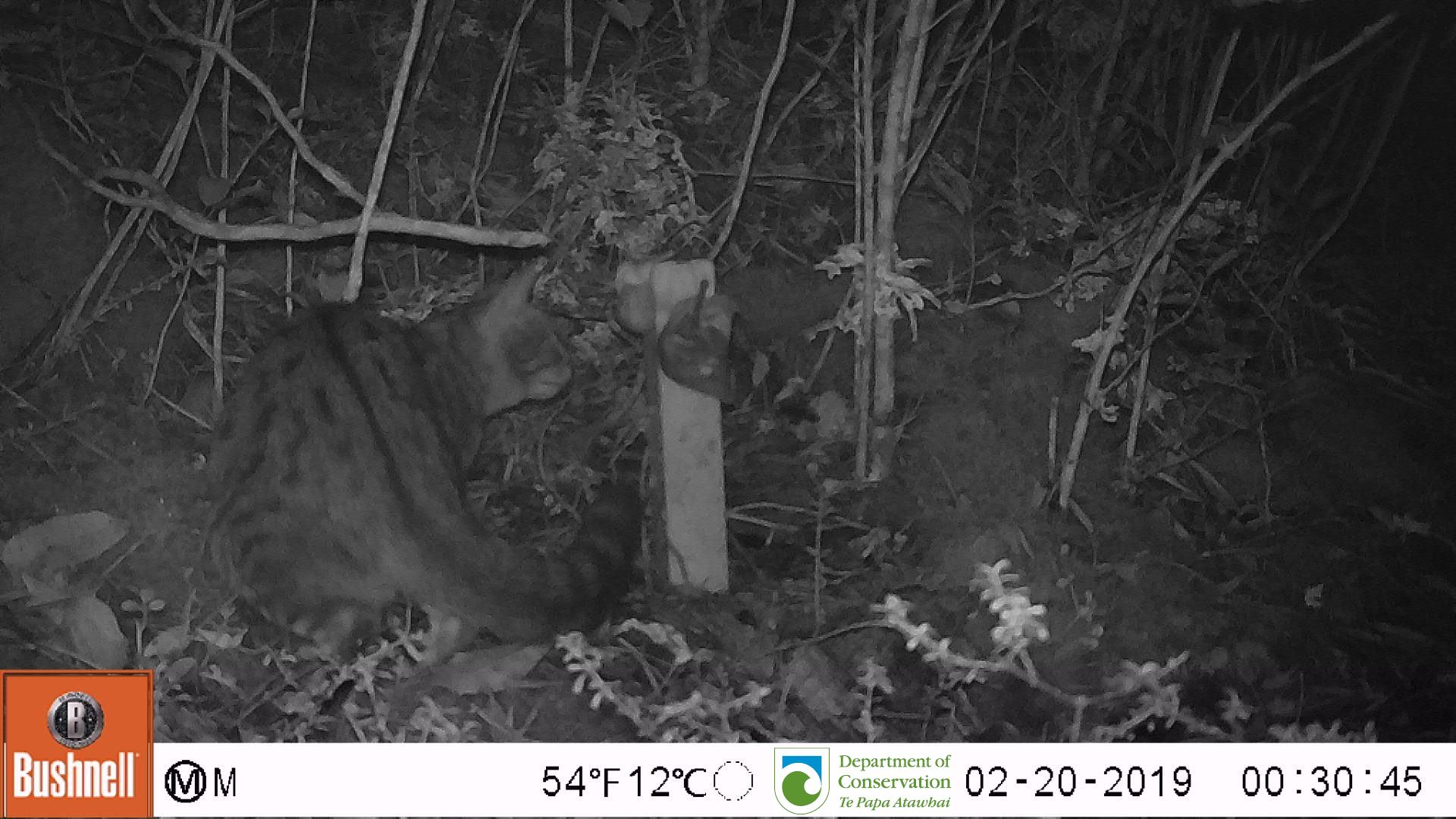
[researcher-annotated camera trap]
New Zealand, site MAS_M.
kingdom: Animalia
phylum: Chordata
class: Mammalia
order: Carnivora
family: Felidae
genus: Felis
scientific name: Felis catus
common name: domestic cat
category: cat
Cat (domestic cat) (Felis catus).